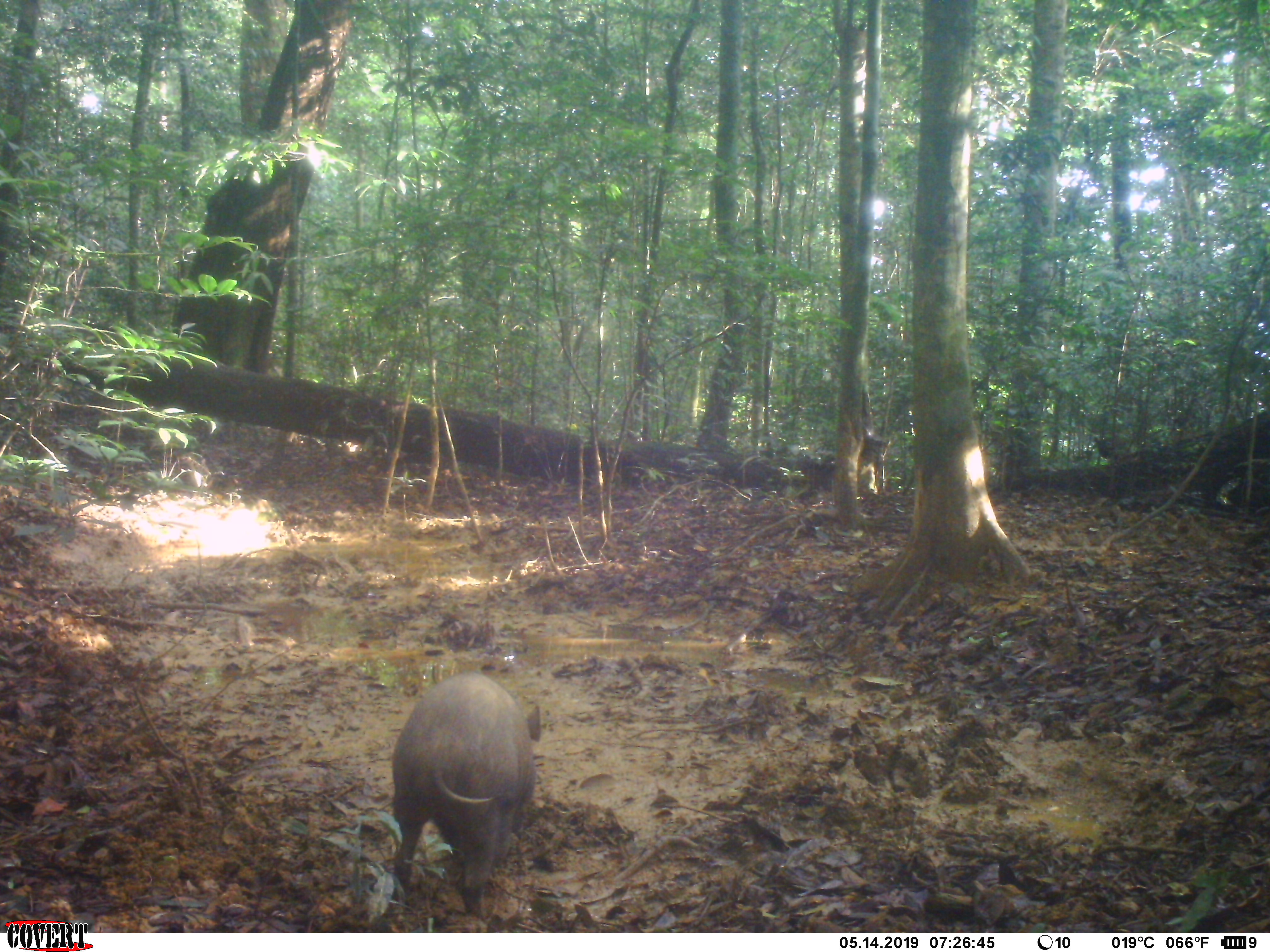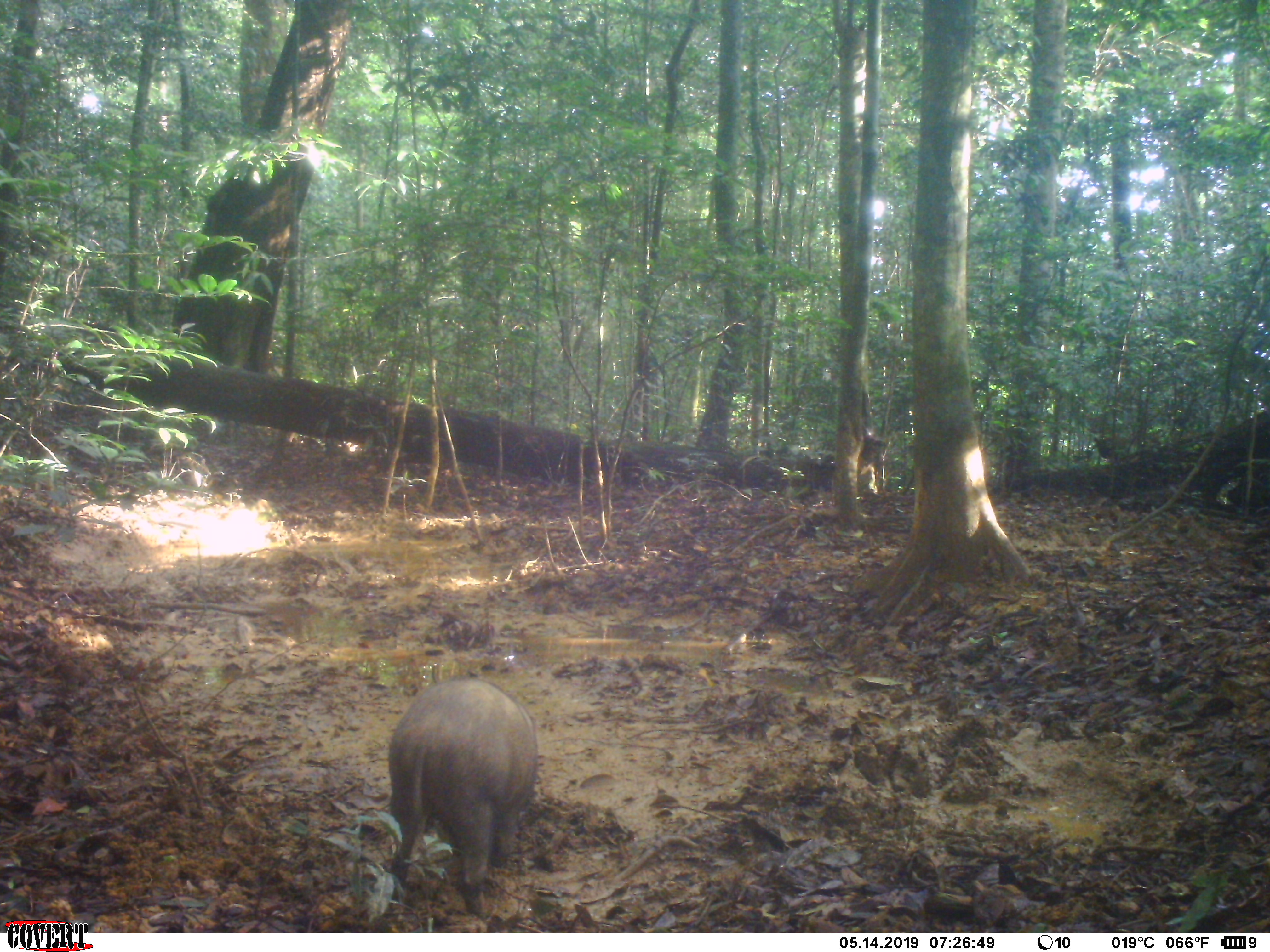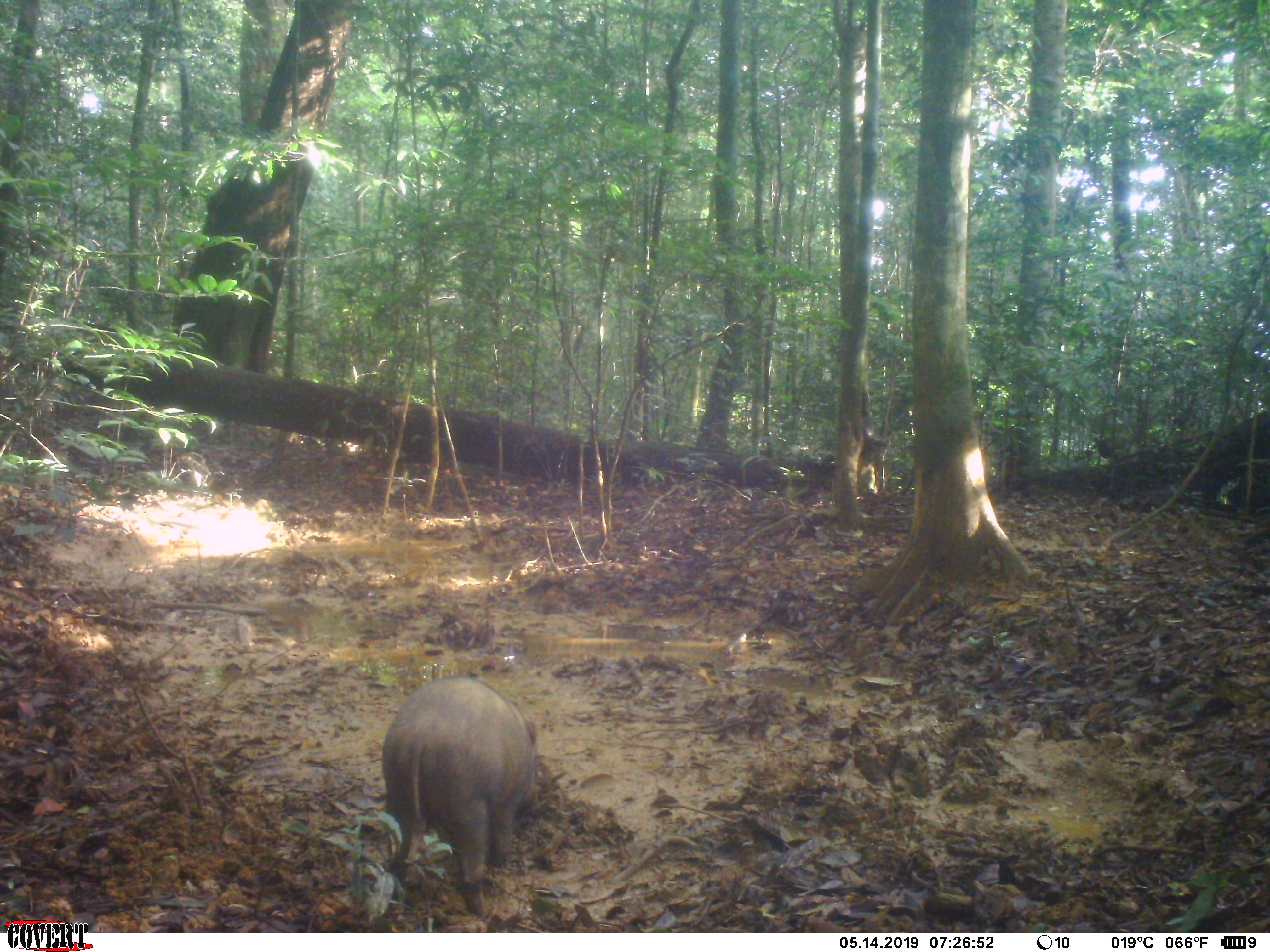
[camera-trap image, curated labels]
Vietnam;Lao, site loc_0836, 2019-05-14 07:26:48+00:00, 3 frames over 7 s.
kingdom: Animalia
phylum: Chordata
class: Mammalia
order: Artiodactyla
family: Suidae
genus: Sus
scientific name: Sus scrofa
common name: eurasian wild pig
Eurasian wild pig (Sus scrofa). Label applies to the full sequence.